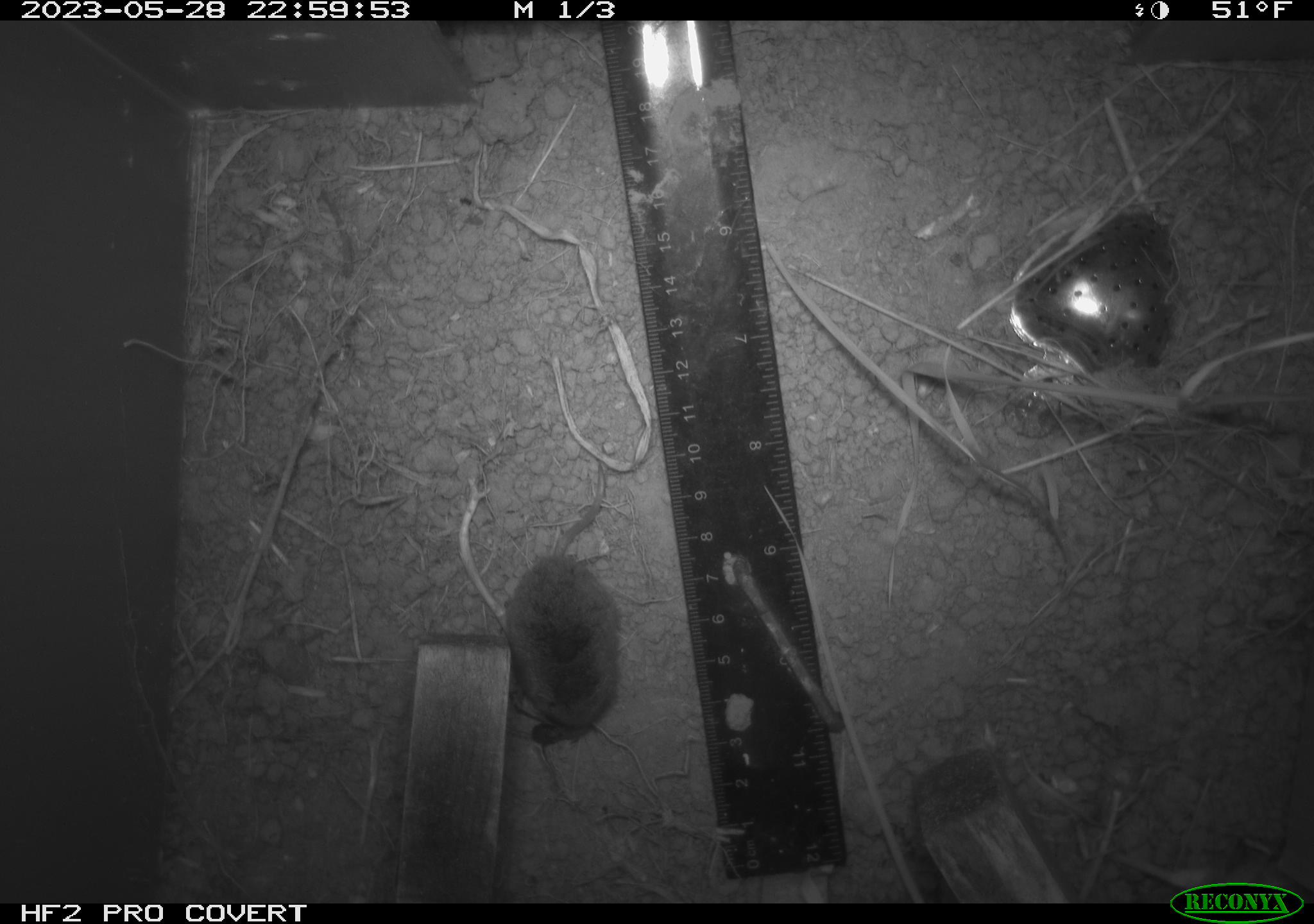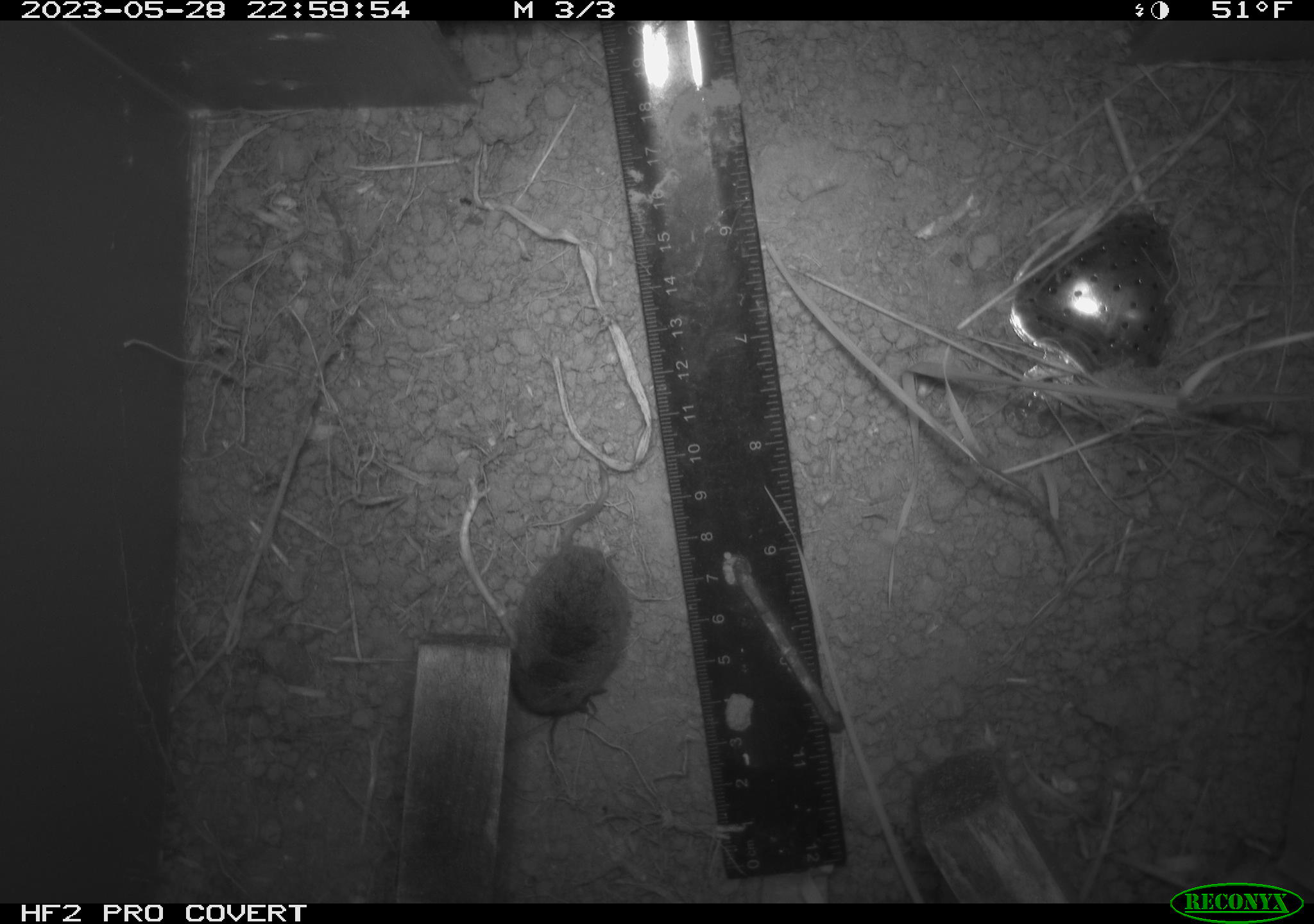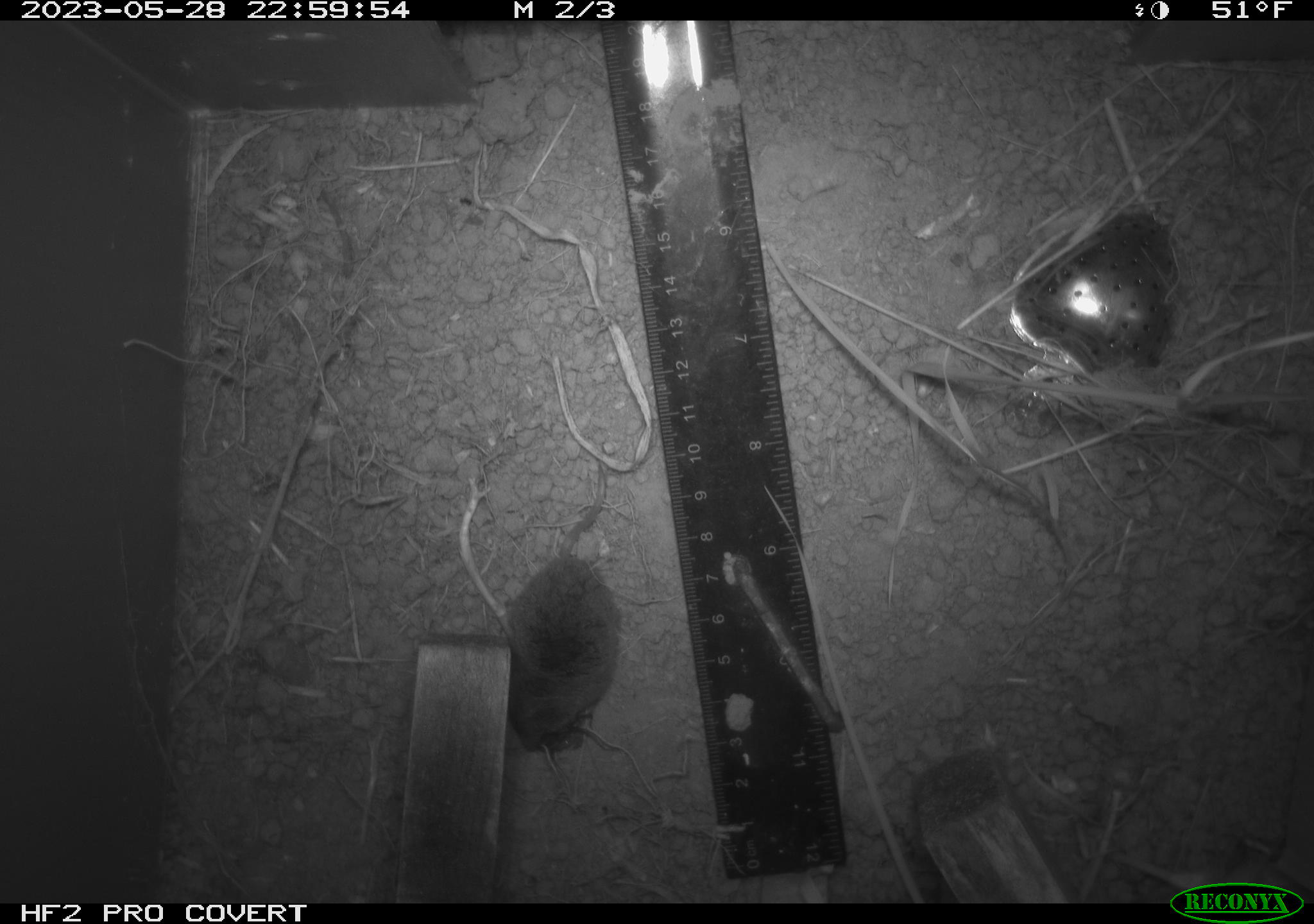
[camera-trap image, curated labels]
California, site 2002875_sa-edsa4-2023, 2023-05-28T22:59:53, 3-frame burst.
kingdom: Animalia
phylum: Chordata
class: Mammalia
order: Eulipotyphla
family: Soricidae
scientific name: Soricidae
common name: shrews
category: soricidae family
Soricidae family (shrews) (Soricidae).